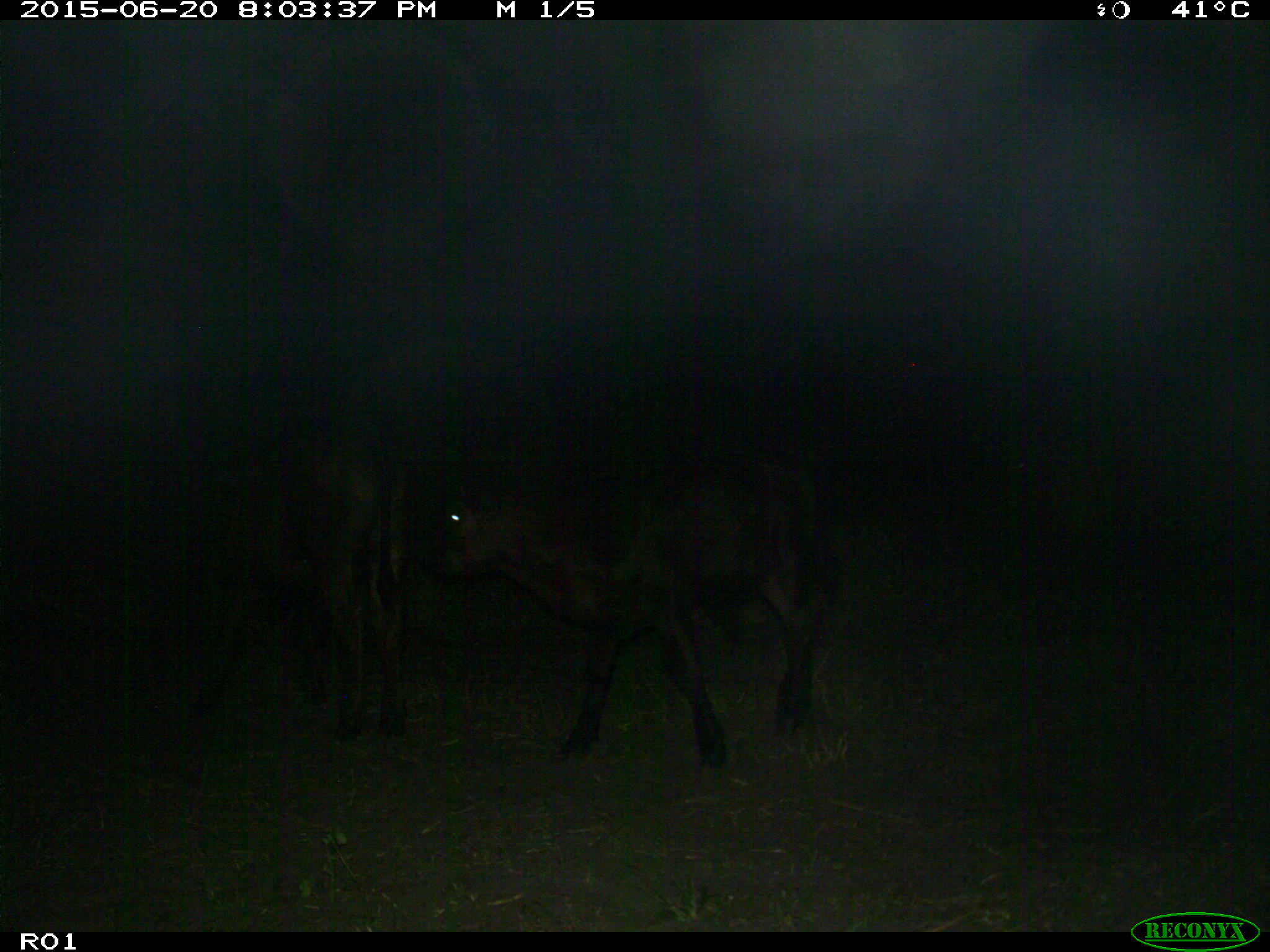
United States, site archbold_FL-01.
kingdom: Animalia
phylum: Chordata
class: Mammalia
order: Artiodactyla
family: Bovidae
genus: Bos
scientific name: Bos taurus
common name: domestic cow